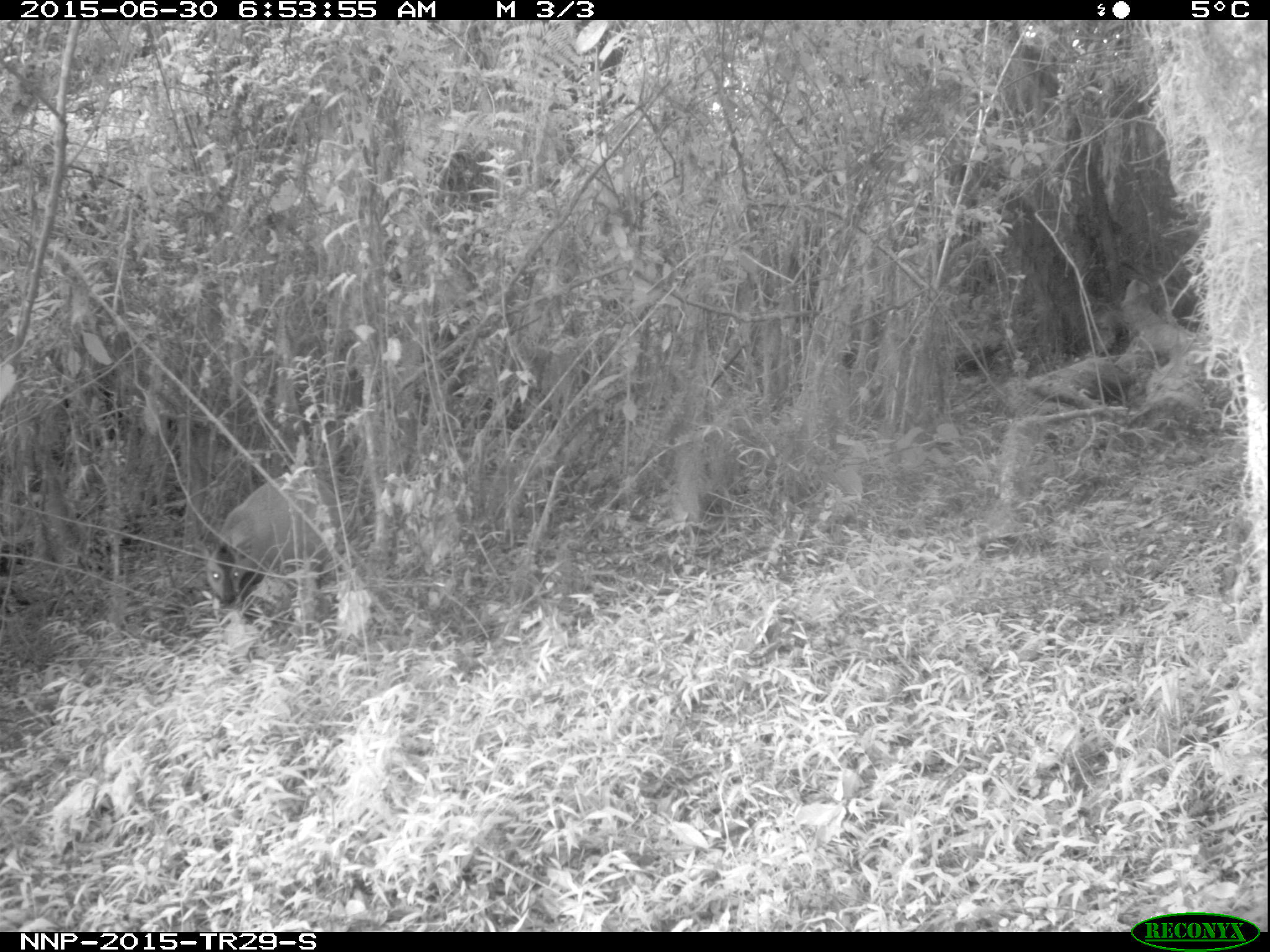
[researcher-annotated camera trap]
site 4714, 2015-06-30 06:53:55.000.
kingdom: Animalia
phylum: Chordata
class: Mammalia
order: Artiodactyla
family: Bovidae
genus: Cephalophus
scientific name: Cephalophus nigrifrons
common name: black-fronted duiker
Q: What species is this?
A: Cephalophus nigrifrons (black-fronted duiker).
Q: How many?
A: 1.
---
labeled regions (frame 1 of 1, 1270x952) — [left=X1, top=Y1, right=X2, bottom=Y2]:
cephalophus nigrifrons: [left=204, top=470, right=343, bottom=602]